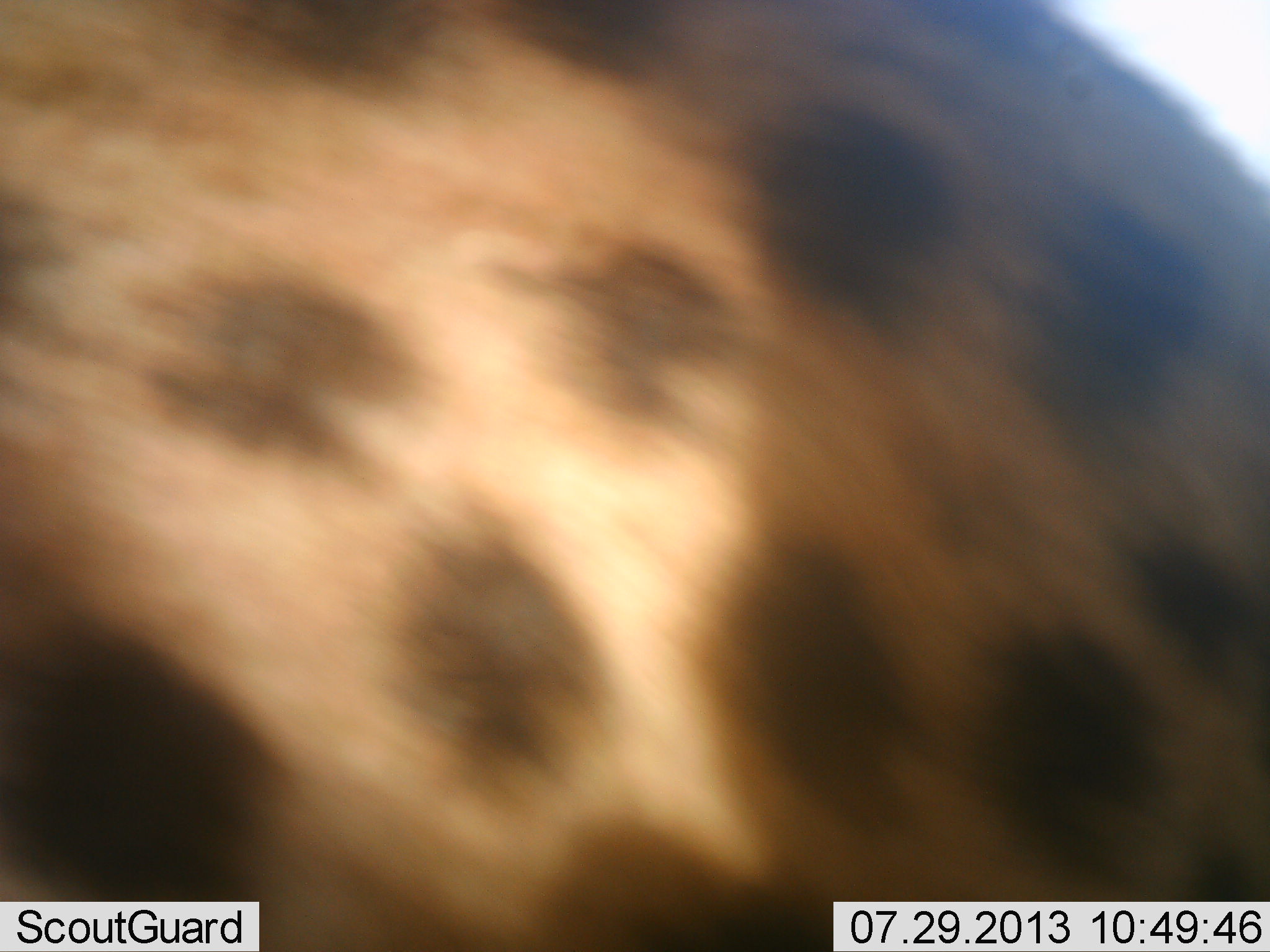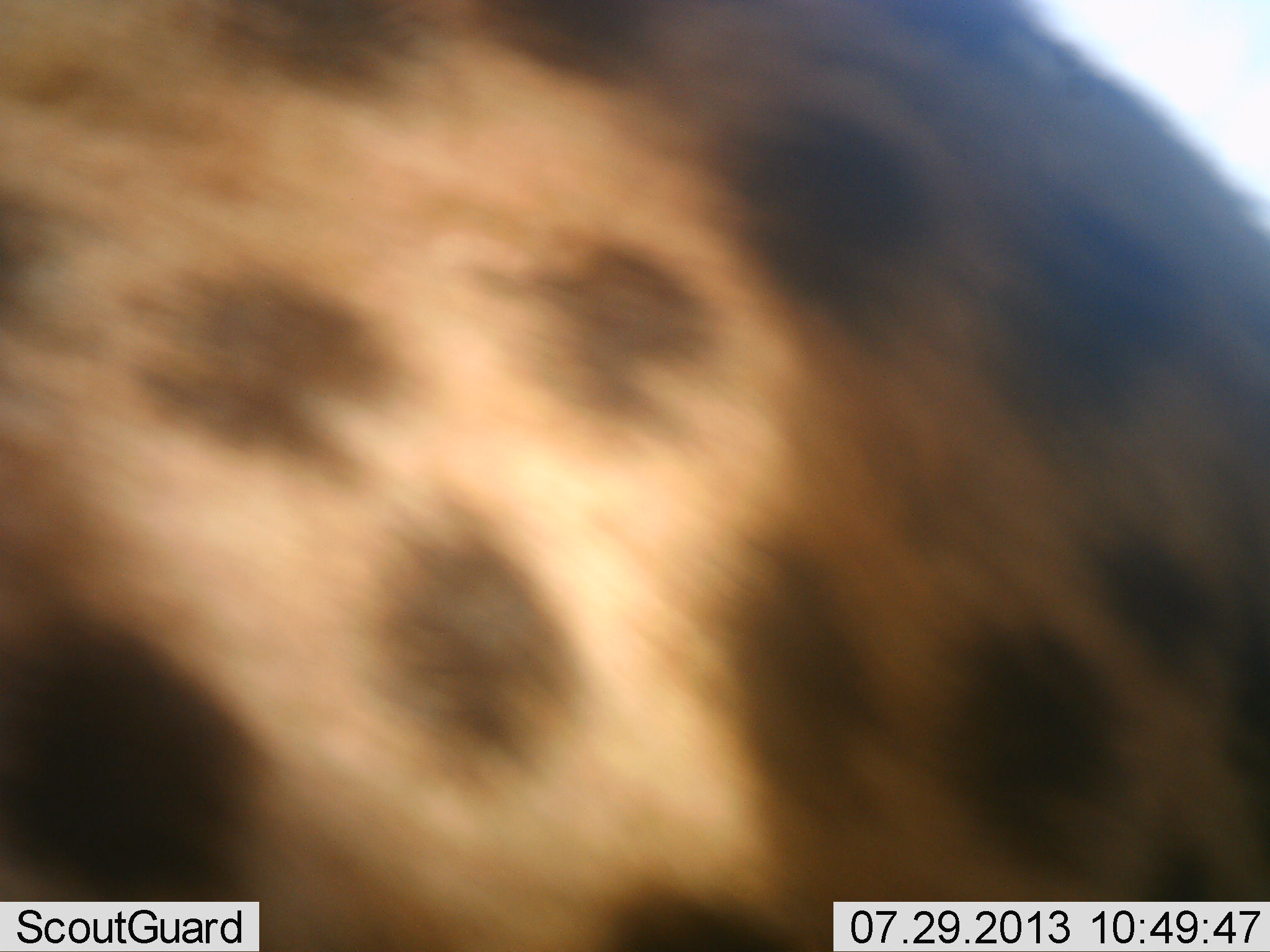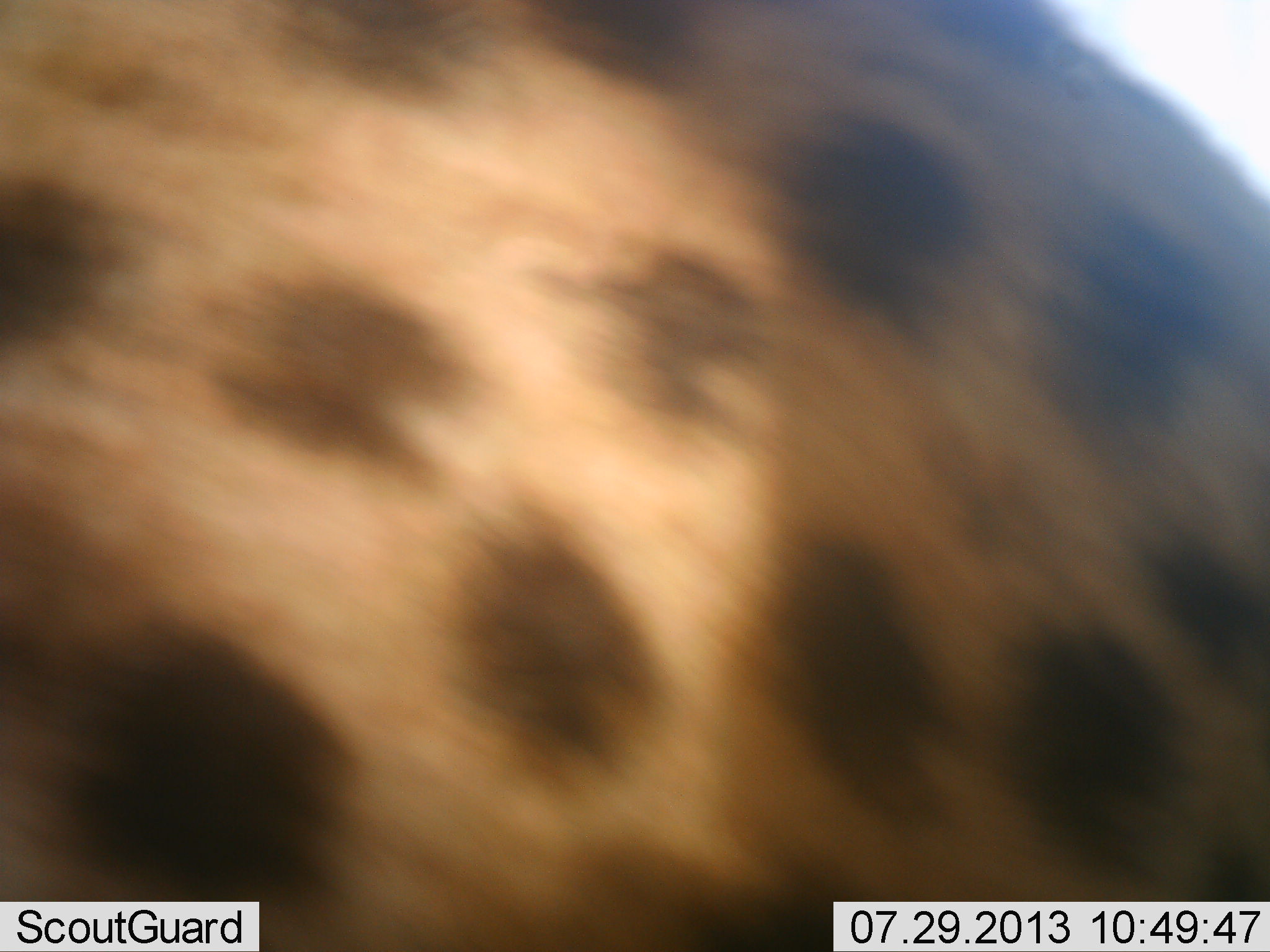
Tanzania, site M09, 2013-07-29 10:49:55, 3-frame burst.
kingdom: Animalia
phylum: Chordata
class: Mammalia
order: Carnivora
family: Felidae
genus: Acinonyx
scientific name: Acinonyx jubatus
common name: cheetah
Cheetah (Acinonyx jubatus), count 1. Behavior (volunteer vote fractions): standing 74%, resting 0%, moving 26%, interacting 5%. Young present (vote fraction): 0%. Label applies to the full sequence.